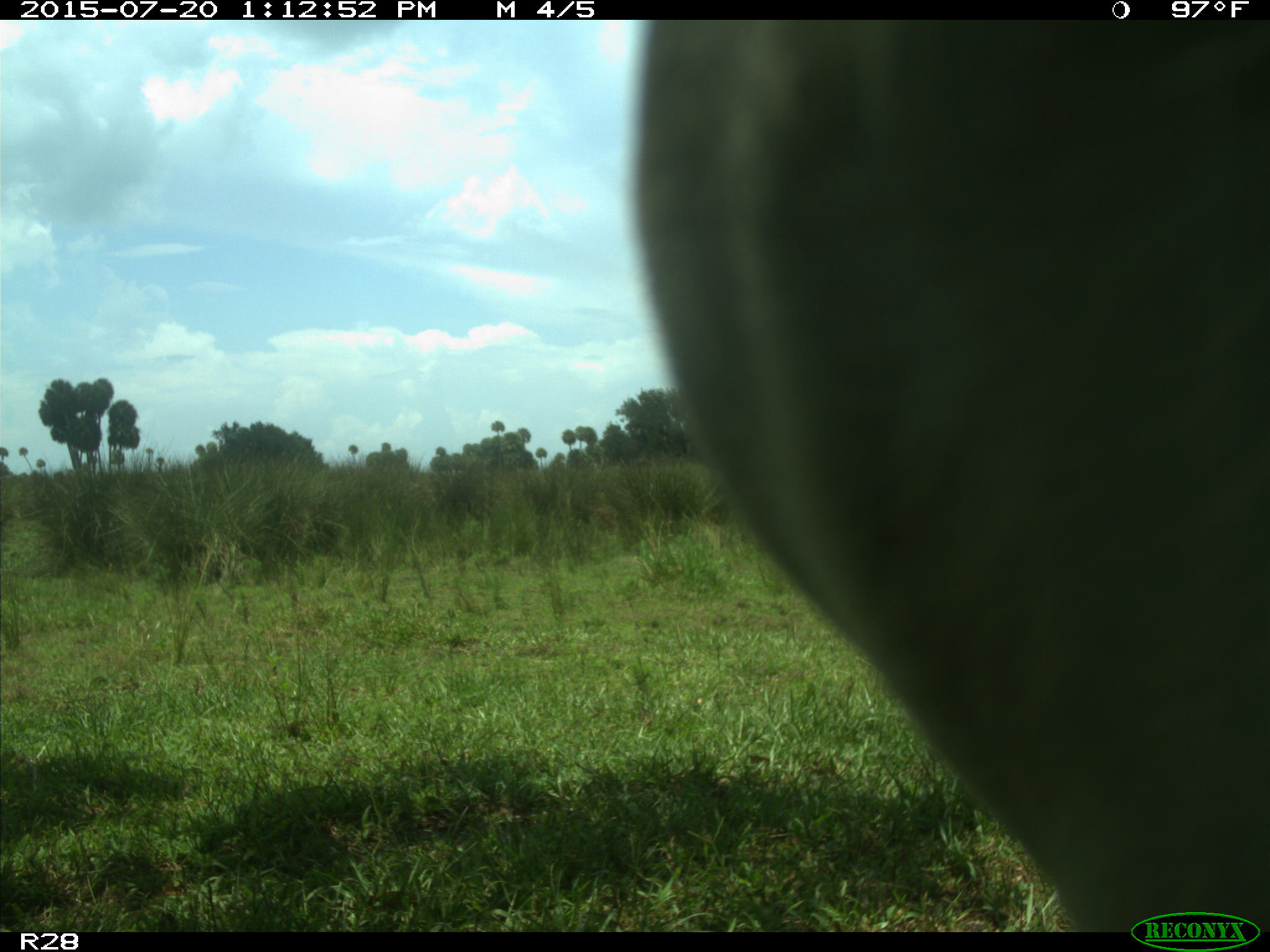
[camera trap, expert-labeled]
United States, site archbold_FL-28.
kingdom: Animalia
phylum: Chordata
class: Mammalia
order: Artiodactyla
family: Bovidae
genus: Bos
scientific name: Bos taurus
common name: domestic cow